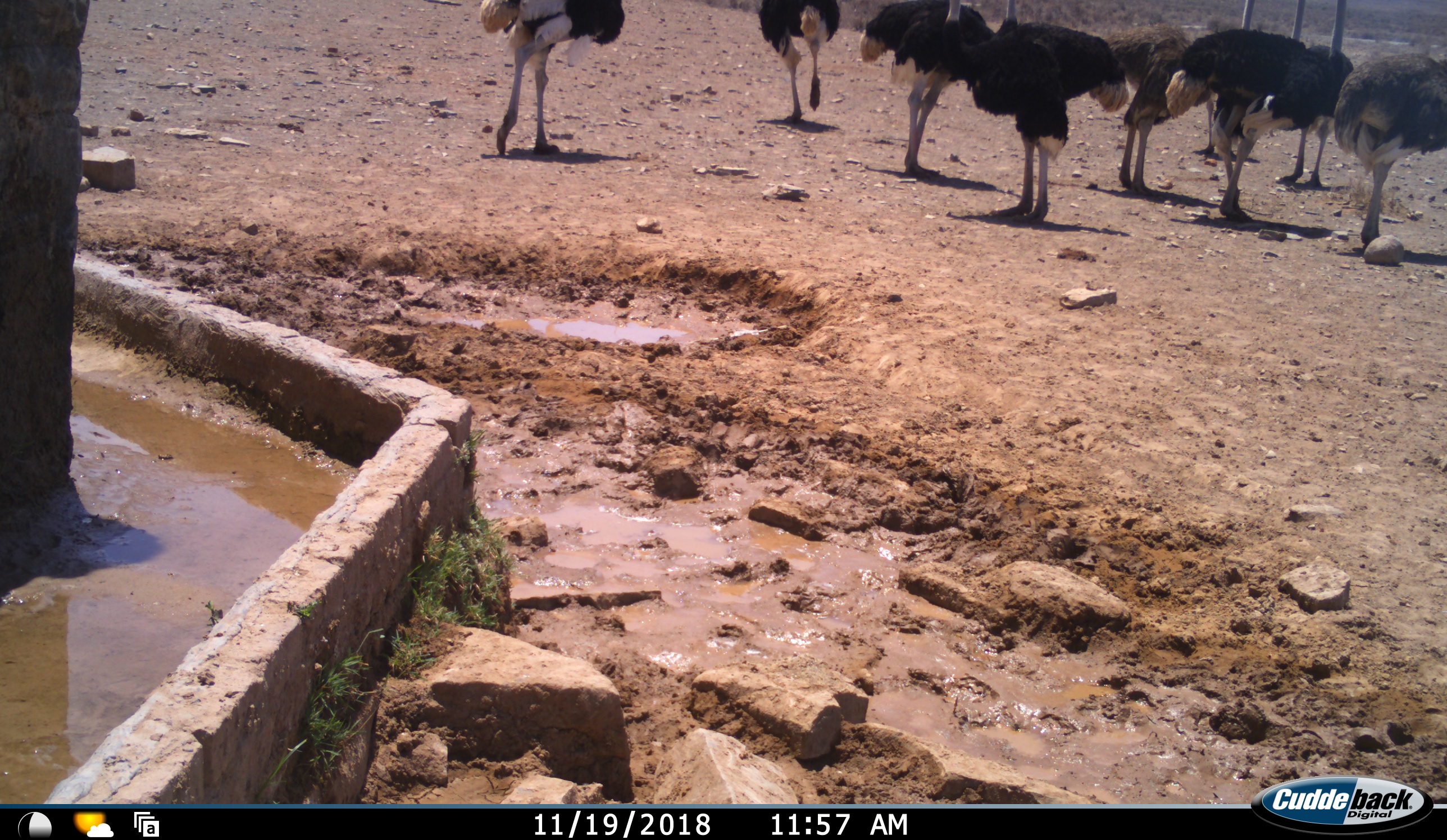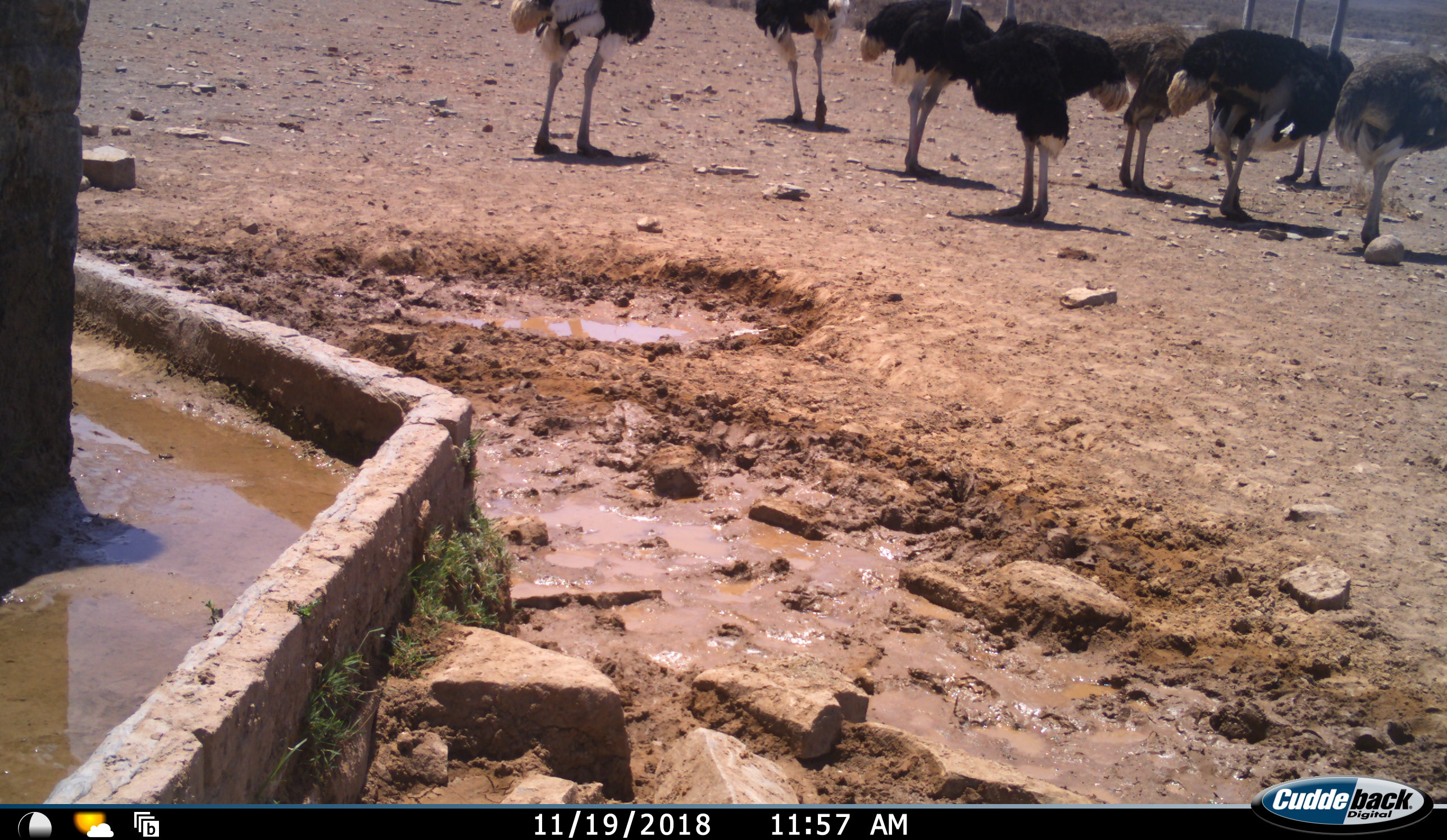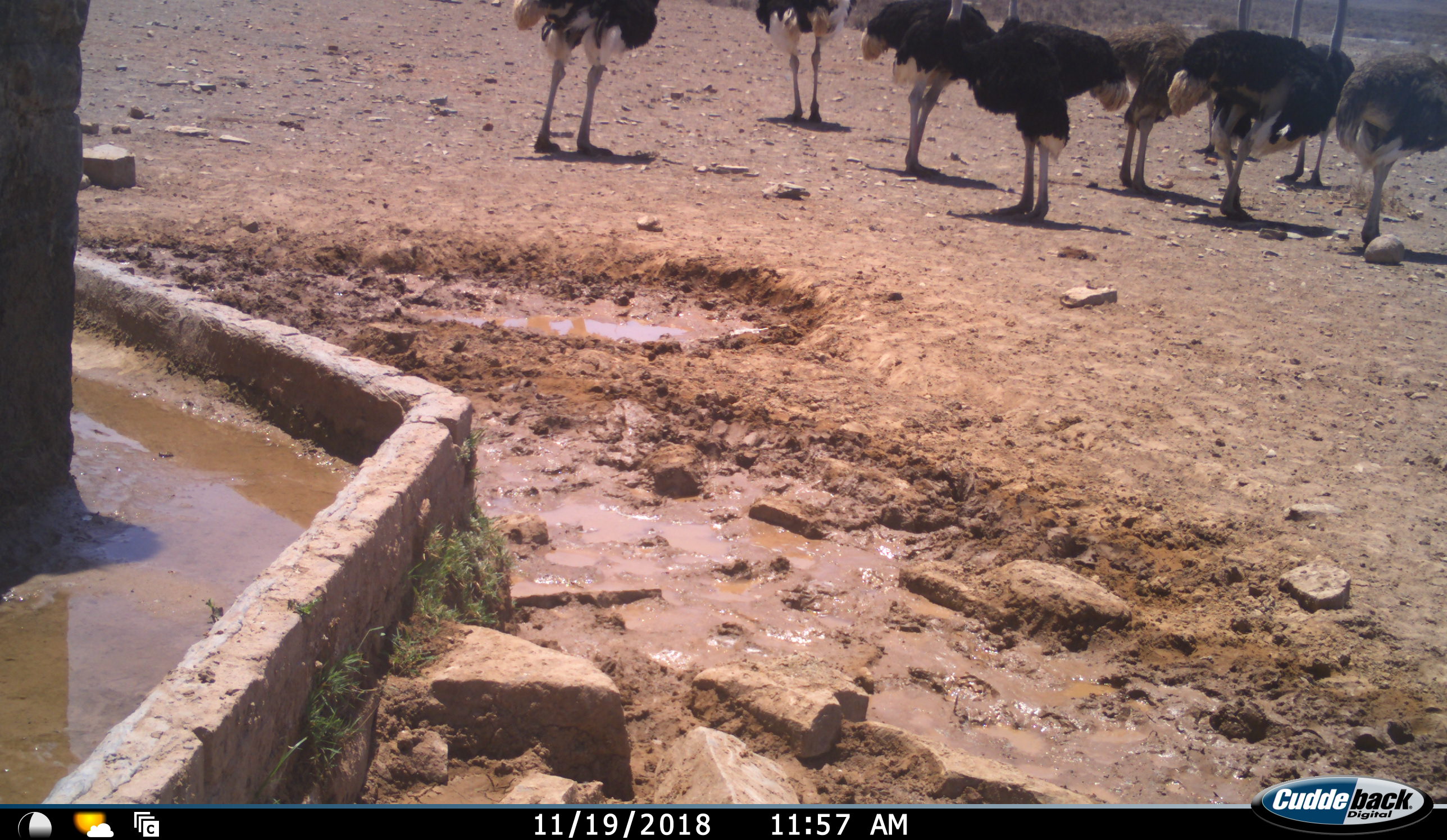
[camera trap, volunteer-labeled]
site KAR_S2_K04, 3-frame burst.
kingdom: Animalia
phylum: Chordata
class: Aves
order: Struthioniformes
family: Struthionidae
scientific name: Struthionidae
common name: ostrich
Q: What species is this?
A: Ostrich (Struthionidae).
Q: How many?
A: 9.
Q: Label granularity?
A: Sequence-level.